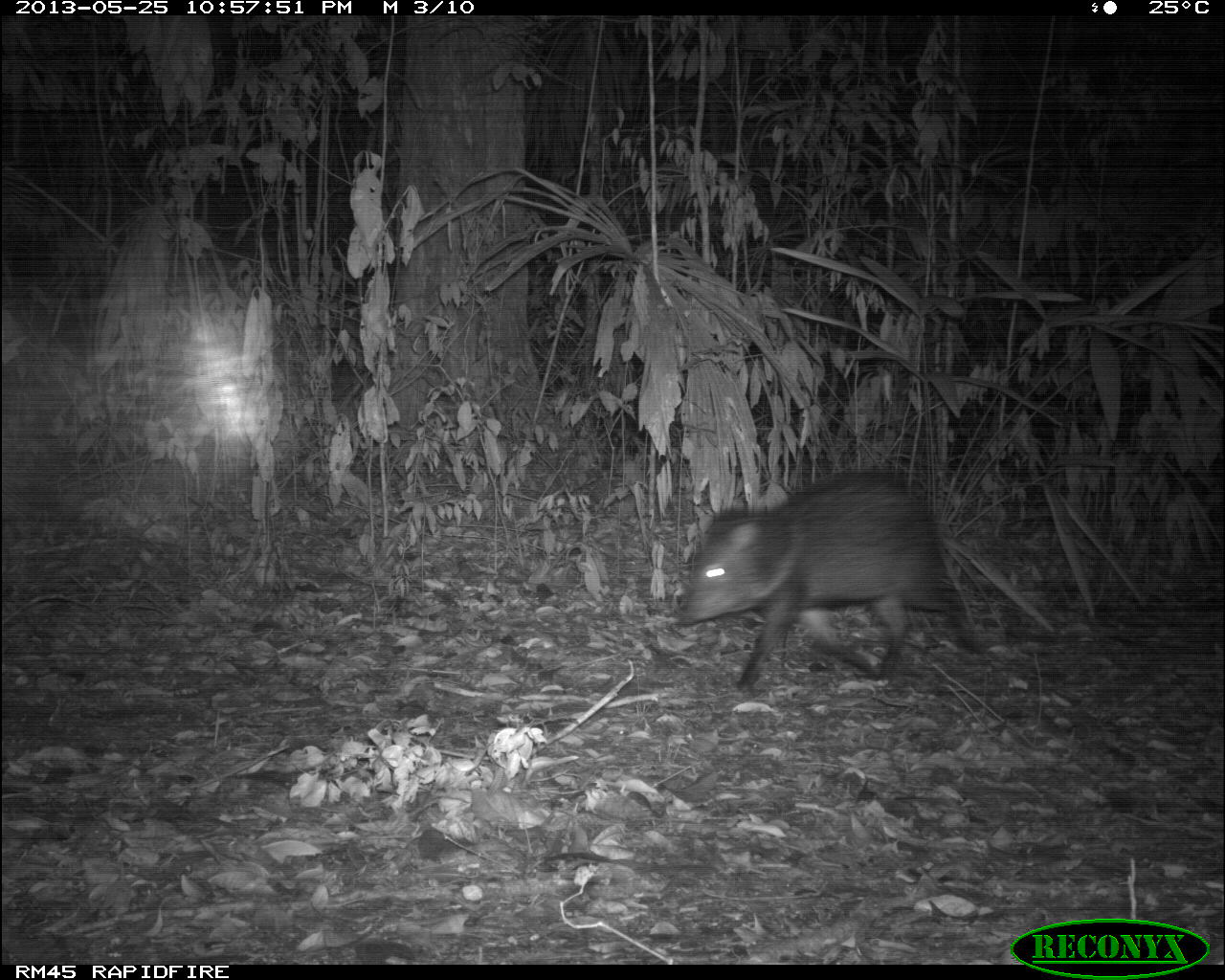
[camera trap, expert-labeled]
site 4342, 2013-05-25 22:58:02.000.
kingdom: Animalia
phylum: Chordata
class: Mammalia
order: Artiodactyla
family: Tayassuidae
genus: Pecari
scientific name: Pecari tajacu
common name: collared peccary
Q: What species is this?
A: Pecari tajacu (collared peccary).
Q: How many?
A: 3.